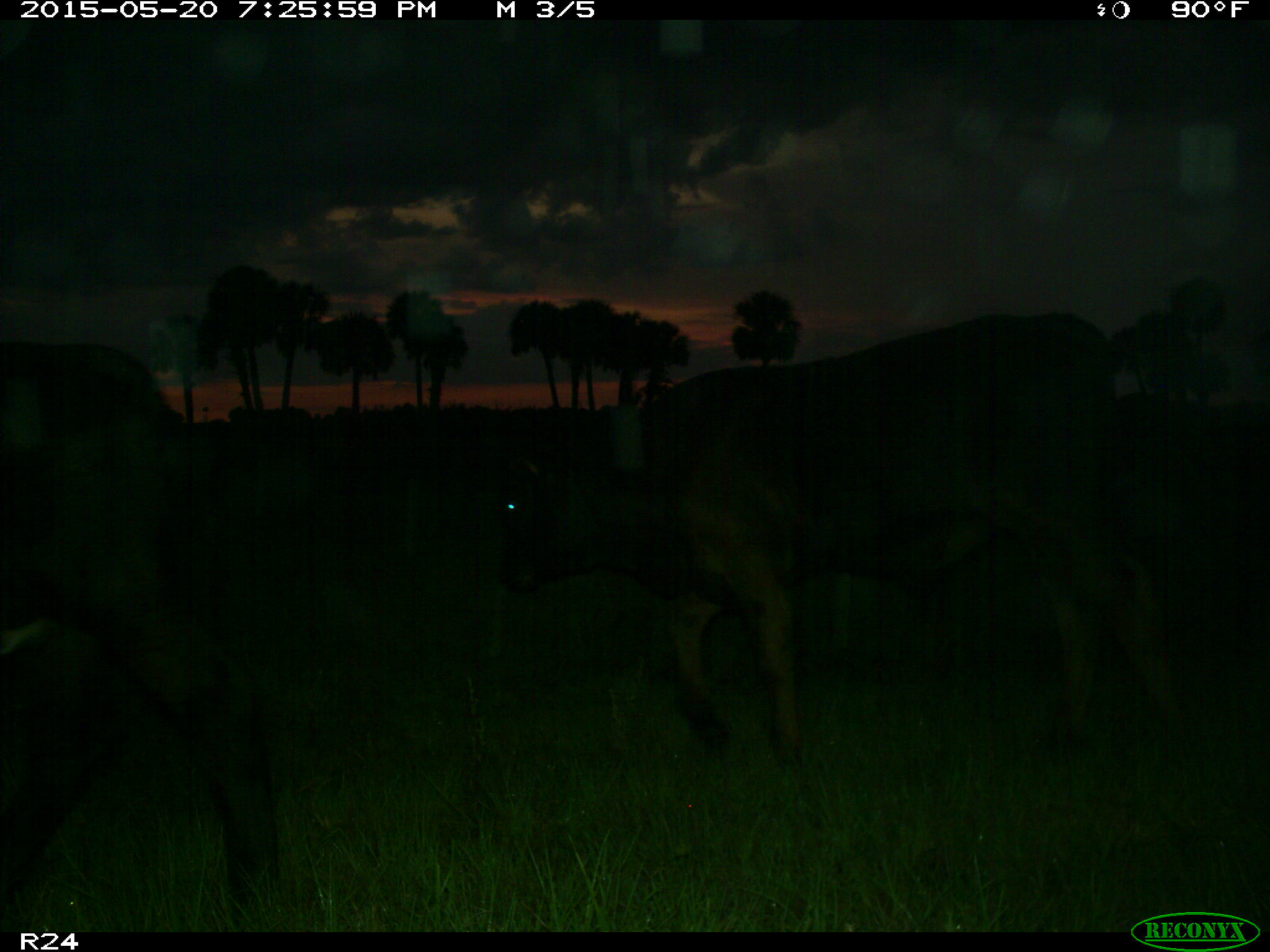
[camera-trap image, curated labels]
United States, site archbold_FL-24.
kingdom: Animalia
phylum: Chordata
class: Mammalia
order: Artiodactyla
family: Bovidae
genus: Bos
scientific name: Bos taurus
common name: domestic cow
Bos taurus (domestic cow).